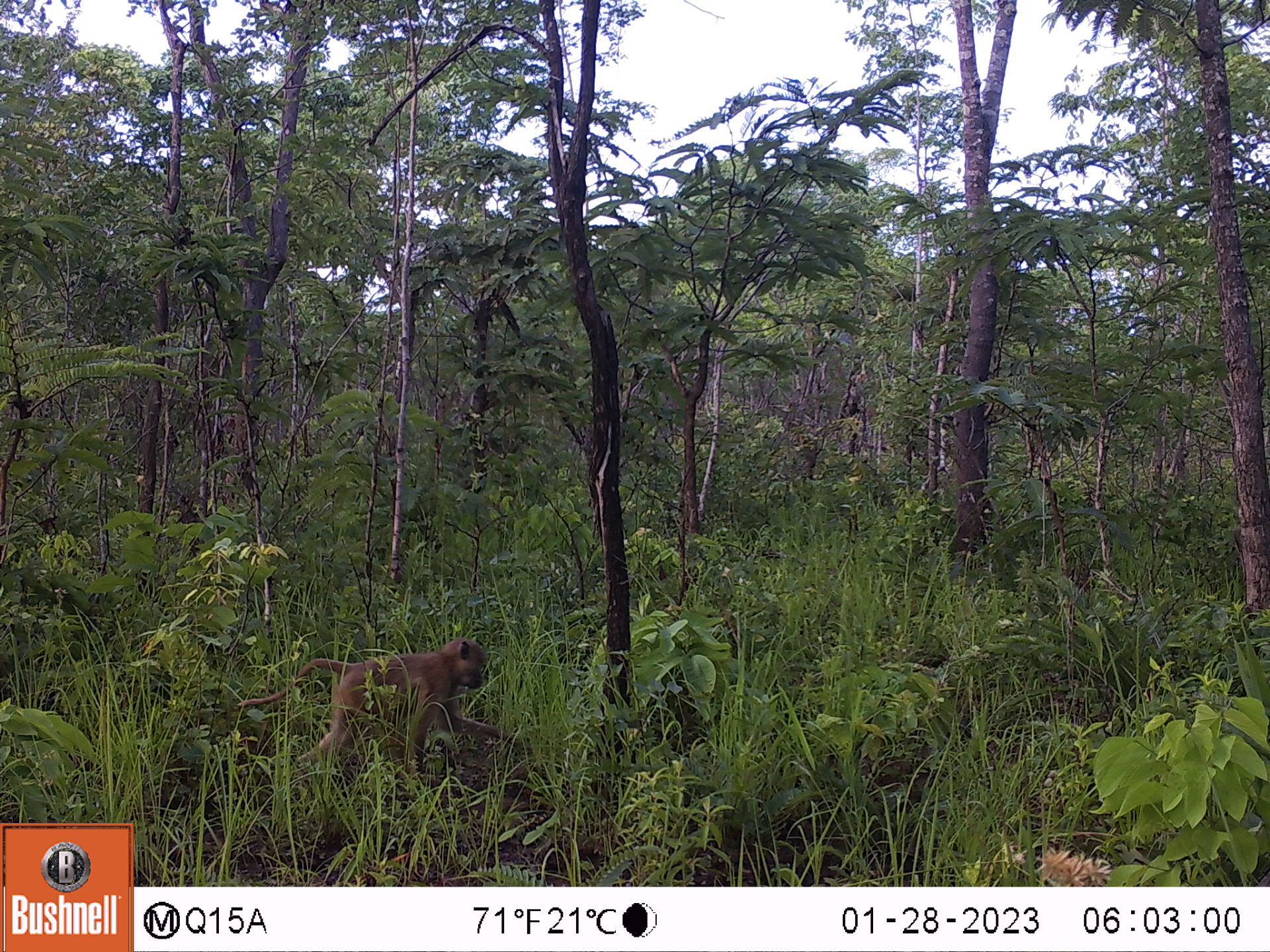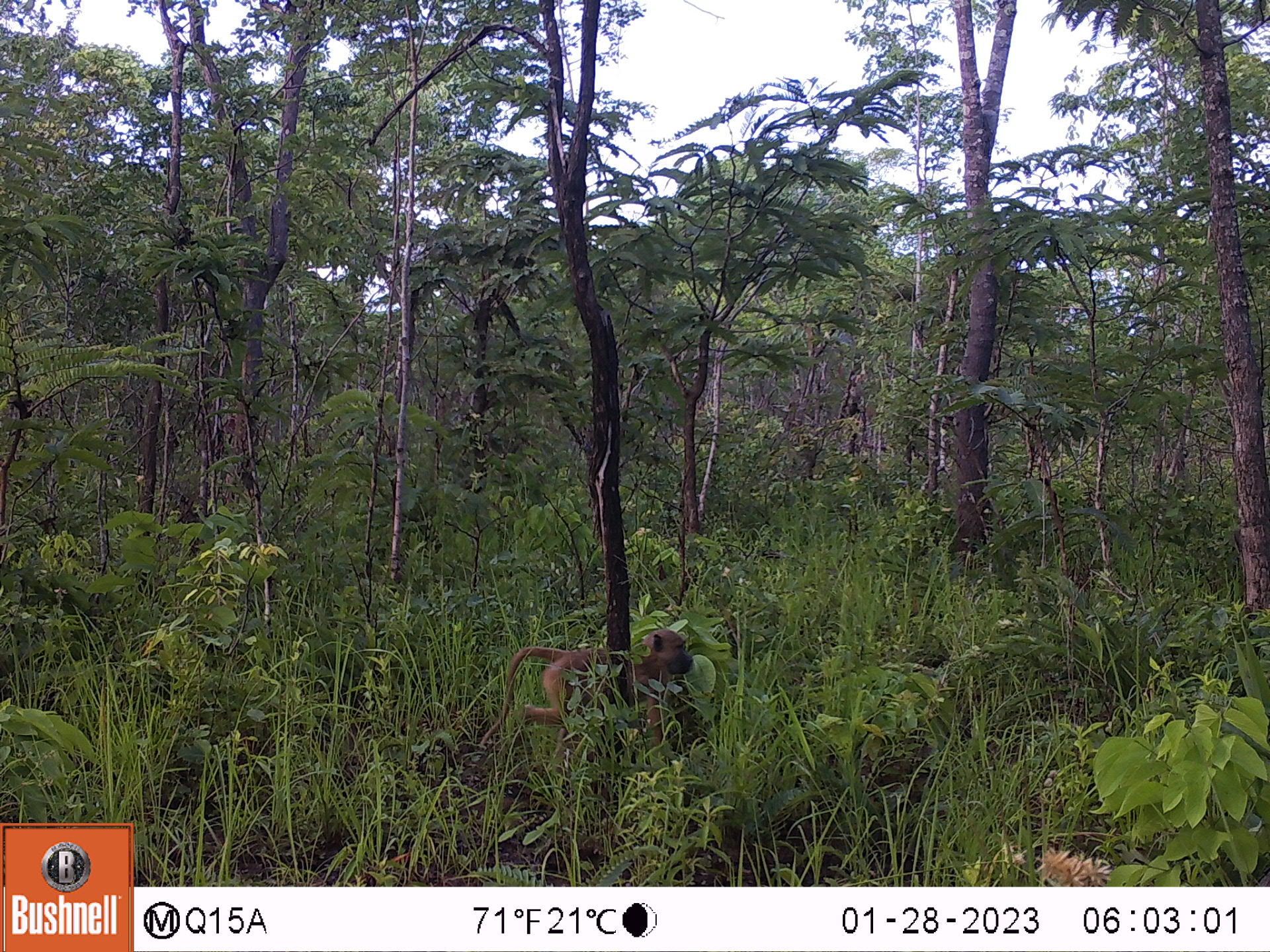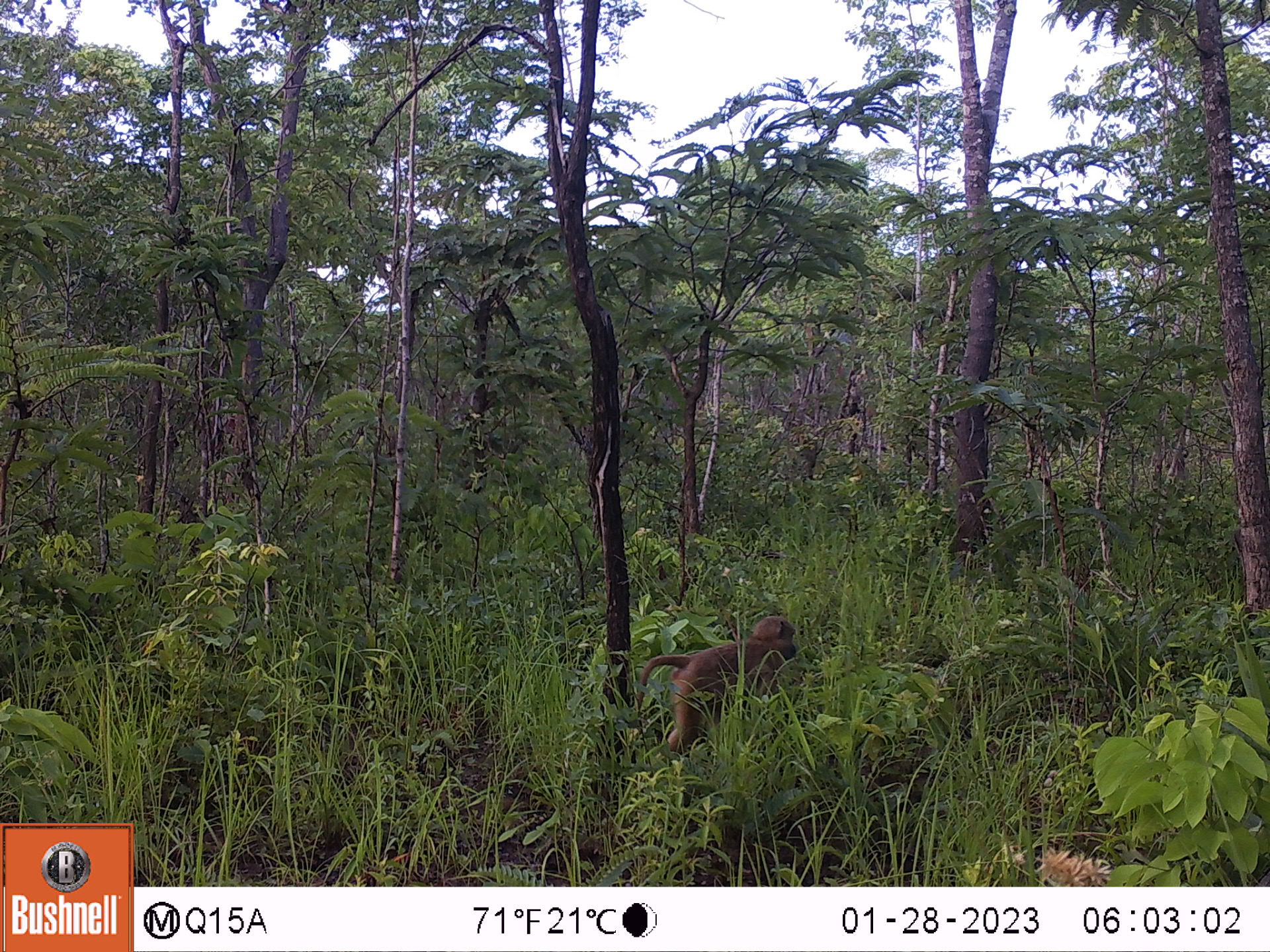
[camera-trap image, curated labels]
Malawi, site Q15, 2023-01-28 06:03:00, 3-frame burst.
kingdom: Animalia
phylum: Chordata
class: Mammalia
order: Primates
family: Cercopithecidae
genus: Papio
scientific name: Papio cynocephalus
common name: yellow baboon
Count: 1.